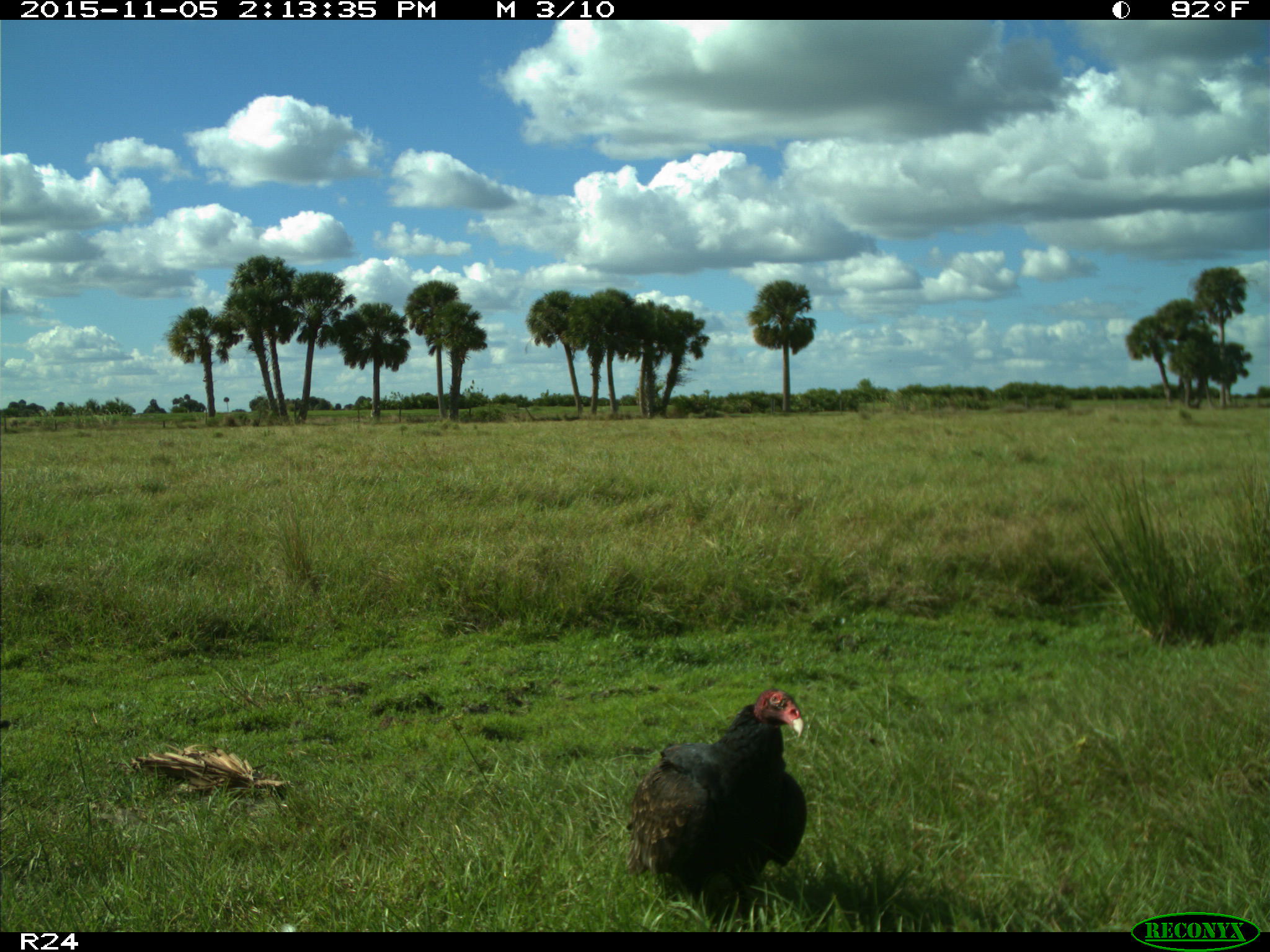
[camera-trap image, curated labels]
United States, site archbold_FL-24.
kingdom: Animalia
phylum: Chordata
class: Aves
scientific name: Aves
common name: birds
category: unidentified bird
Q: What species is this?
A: Unidentified bird (birds) (Aves).